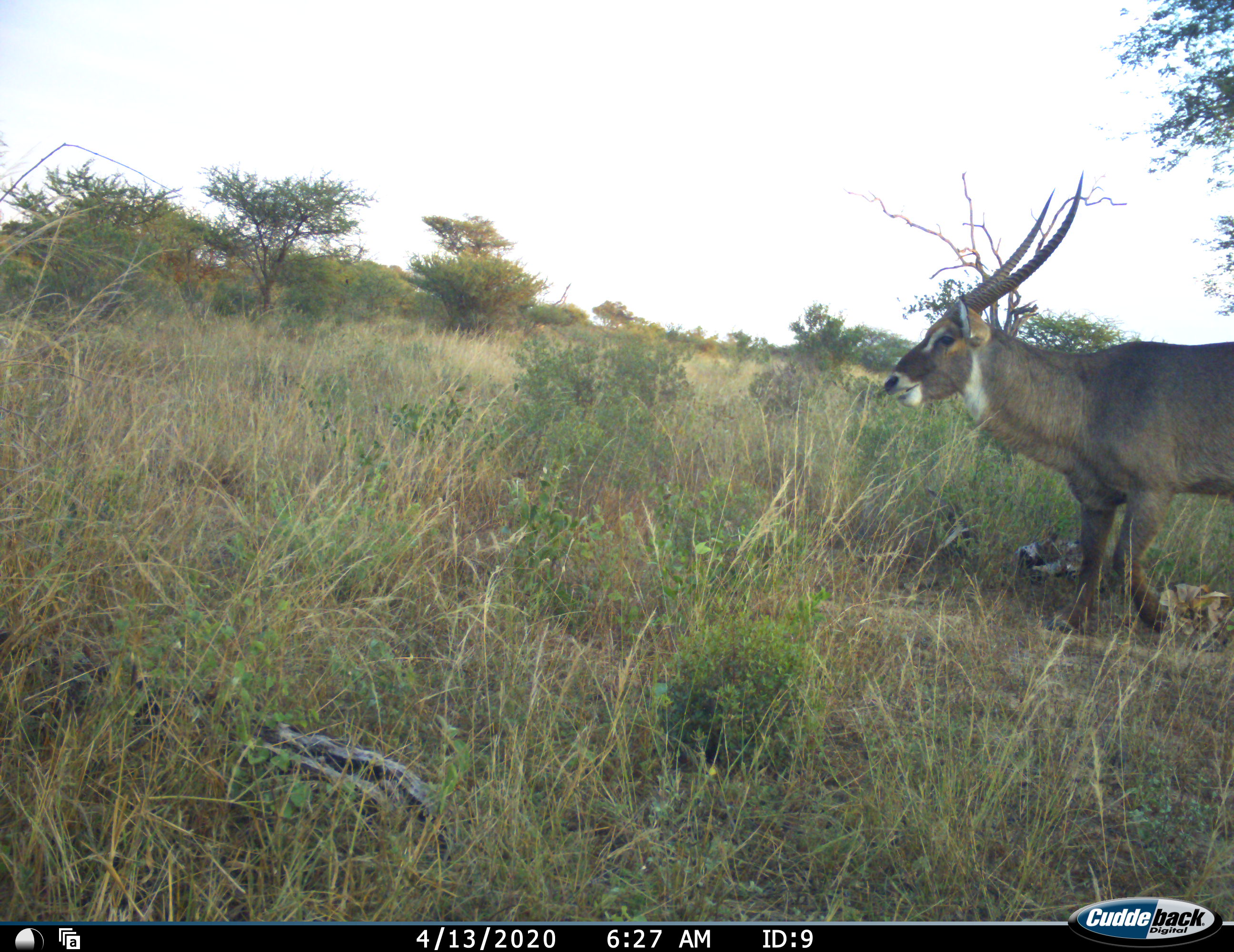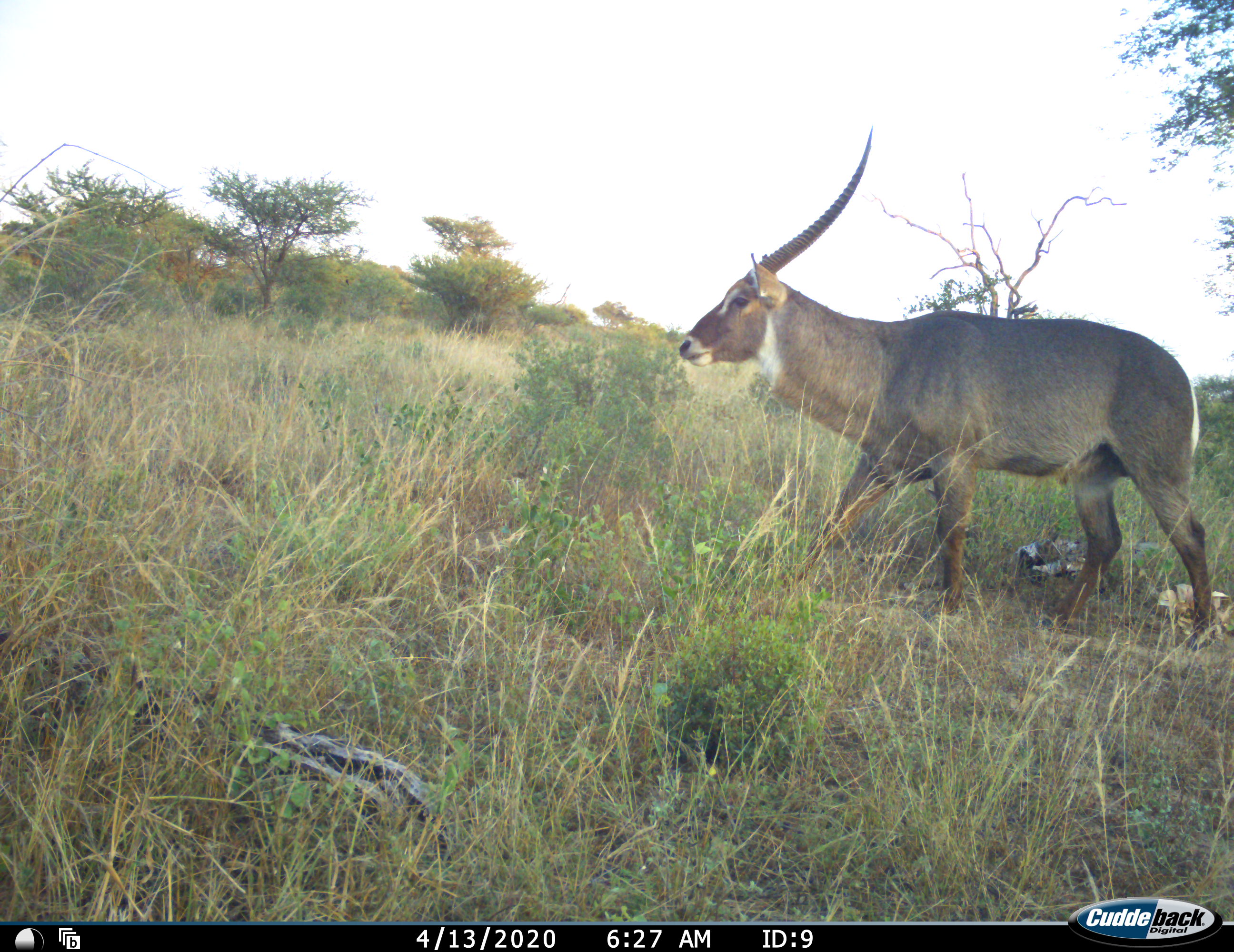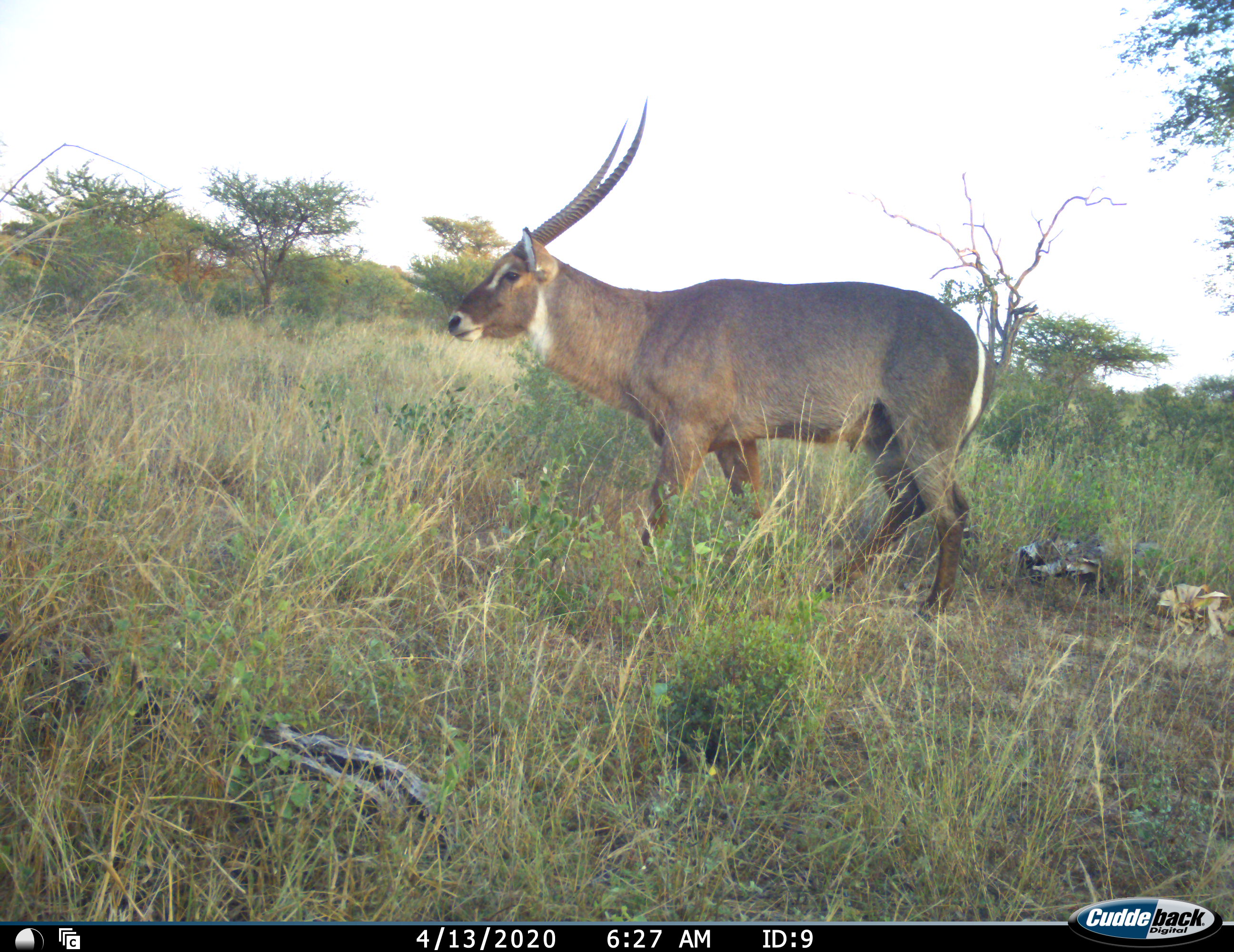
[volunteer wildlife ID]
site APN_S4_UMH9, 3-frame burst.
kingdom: Animalia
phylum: Chordata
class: Mammalia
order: Artiodactyla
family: Bovidae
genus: Kobus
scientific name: Kobus ellipsiprymnus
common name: waterbuck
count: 1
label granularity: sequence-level